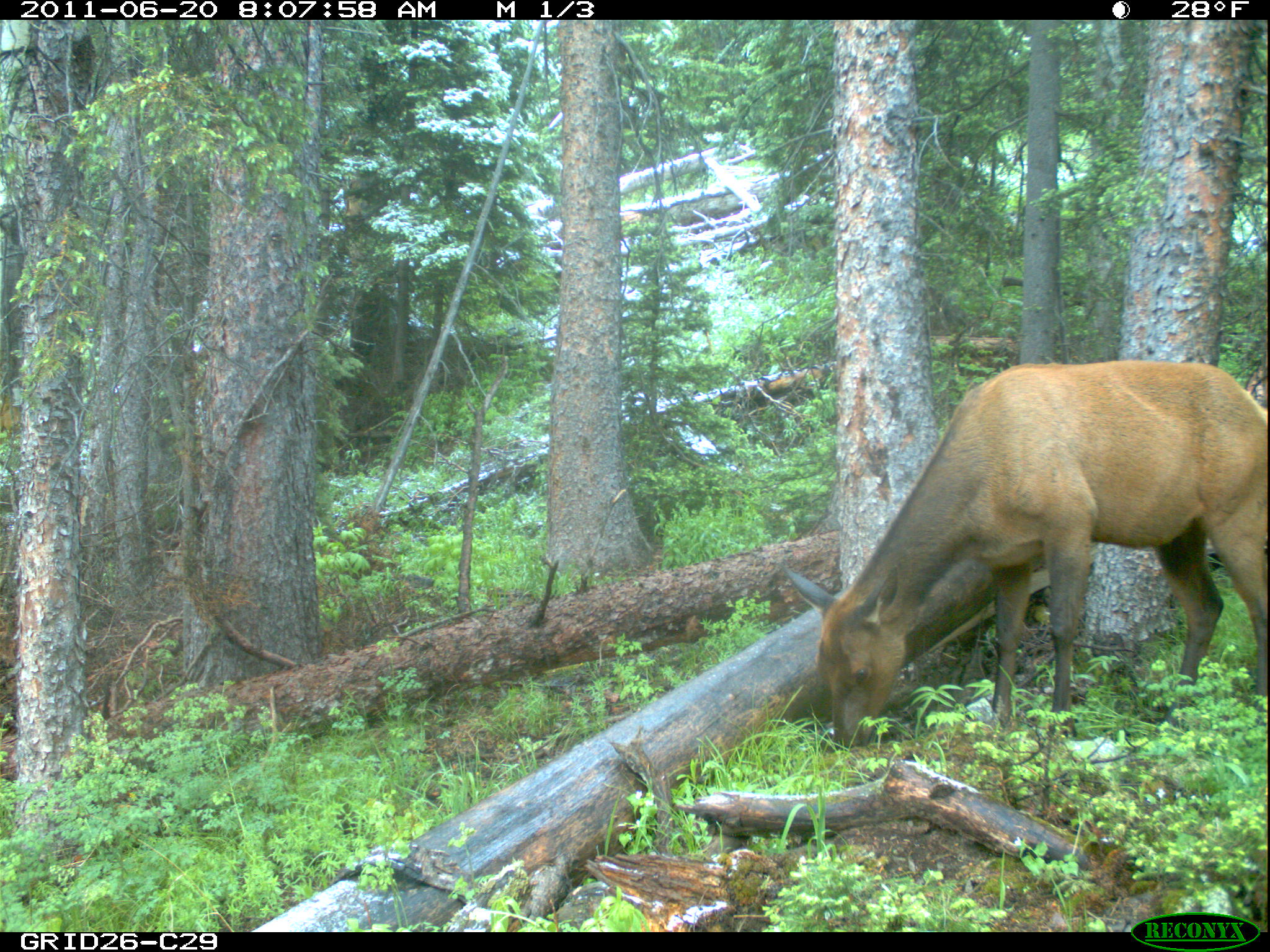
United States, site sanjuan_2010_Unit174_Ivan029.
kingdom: Animalia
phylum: Chordata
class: Mammalia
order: Artiodactyla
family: Cervidae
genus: Cervus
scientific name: Cervus elaphus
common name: red deer